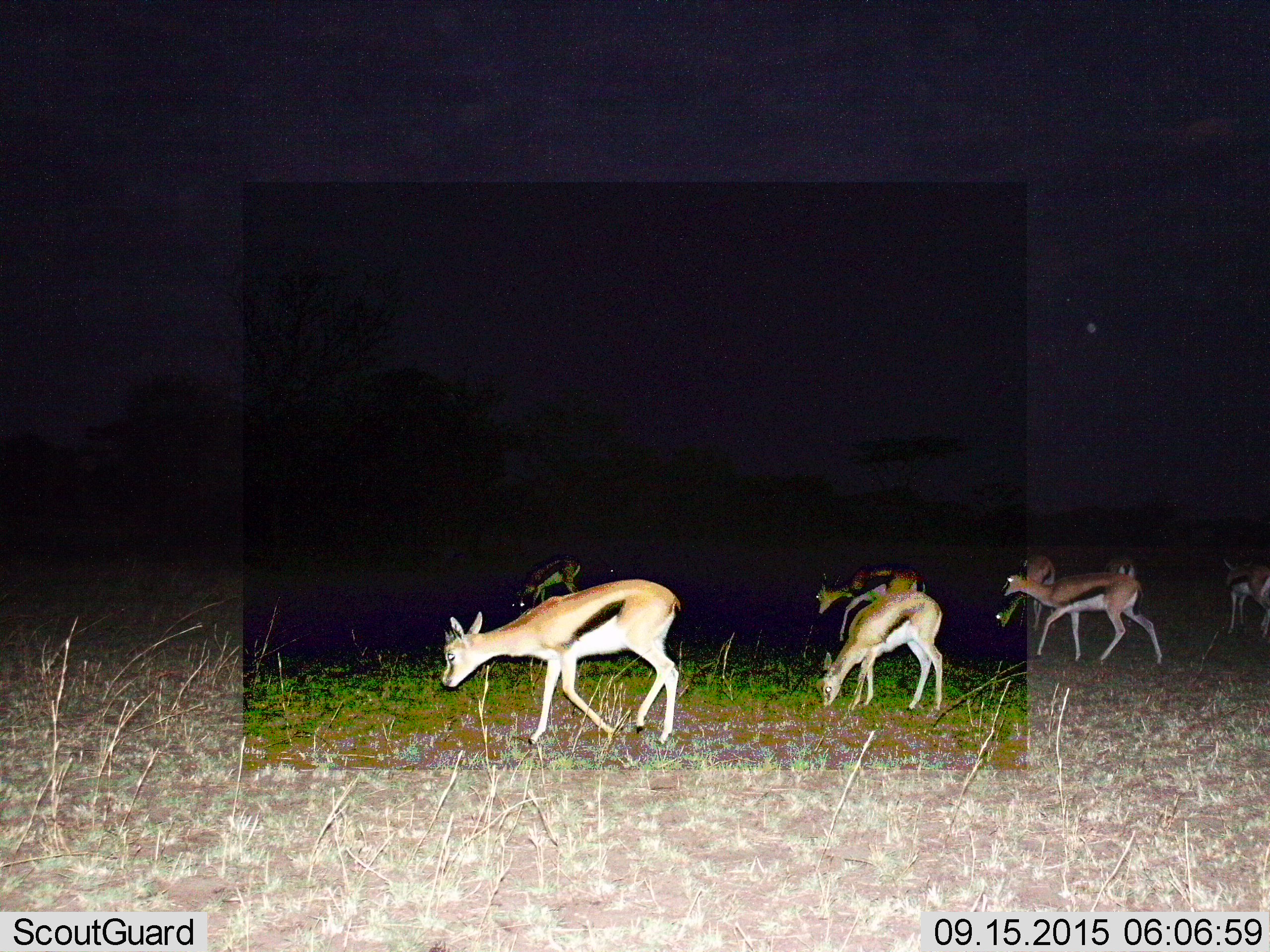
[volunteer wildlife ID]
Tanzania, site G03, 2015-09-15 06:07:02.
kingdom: Animalia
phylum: Chordata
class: Mammalia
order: Artiodactyla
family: Bovidae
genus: Eudorcas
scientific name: Eudorcas thomsonii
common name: thomson's gazelle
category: gazellethomsons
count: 8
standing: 67%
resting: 0%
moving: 73%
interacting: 7%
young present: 20%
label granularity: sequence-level